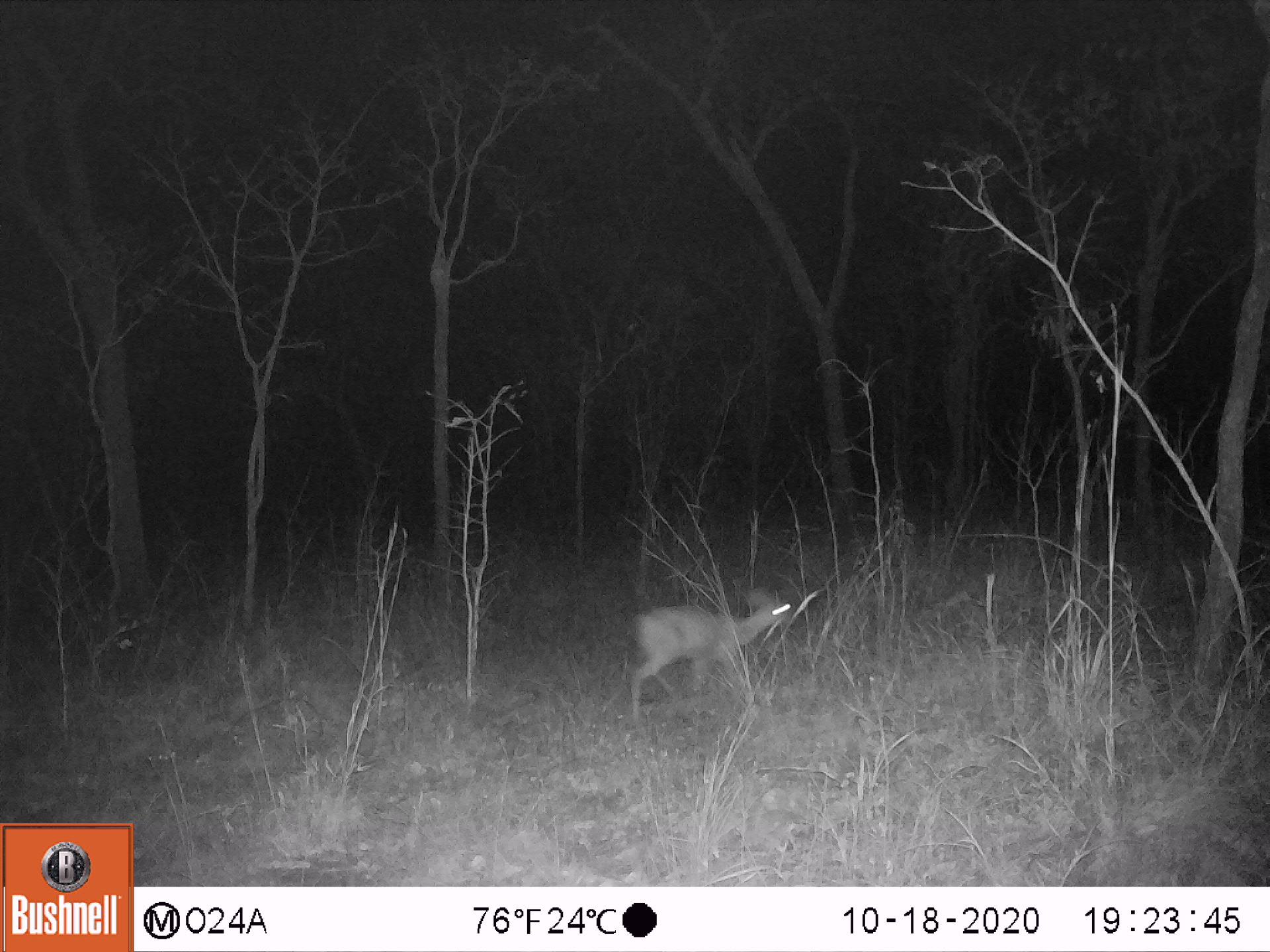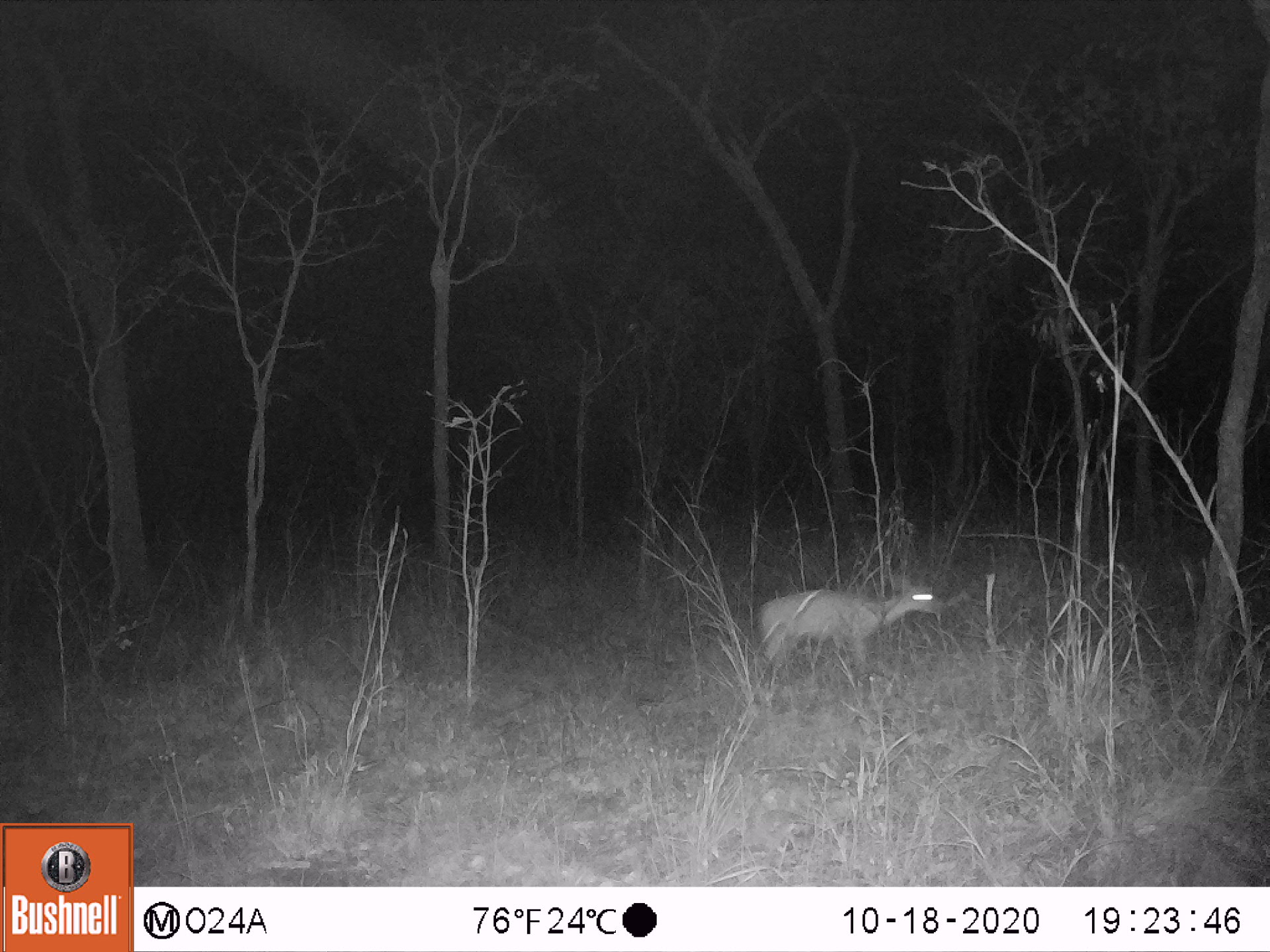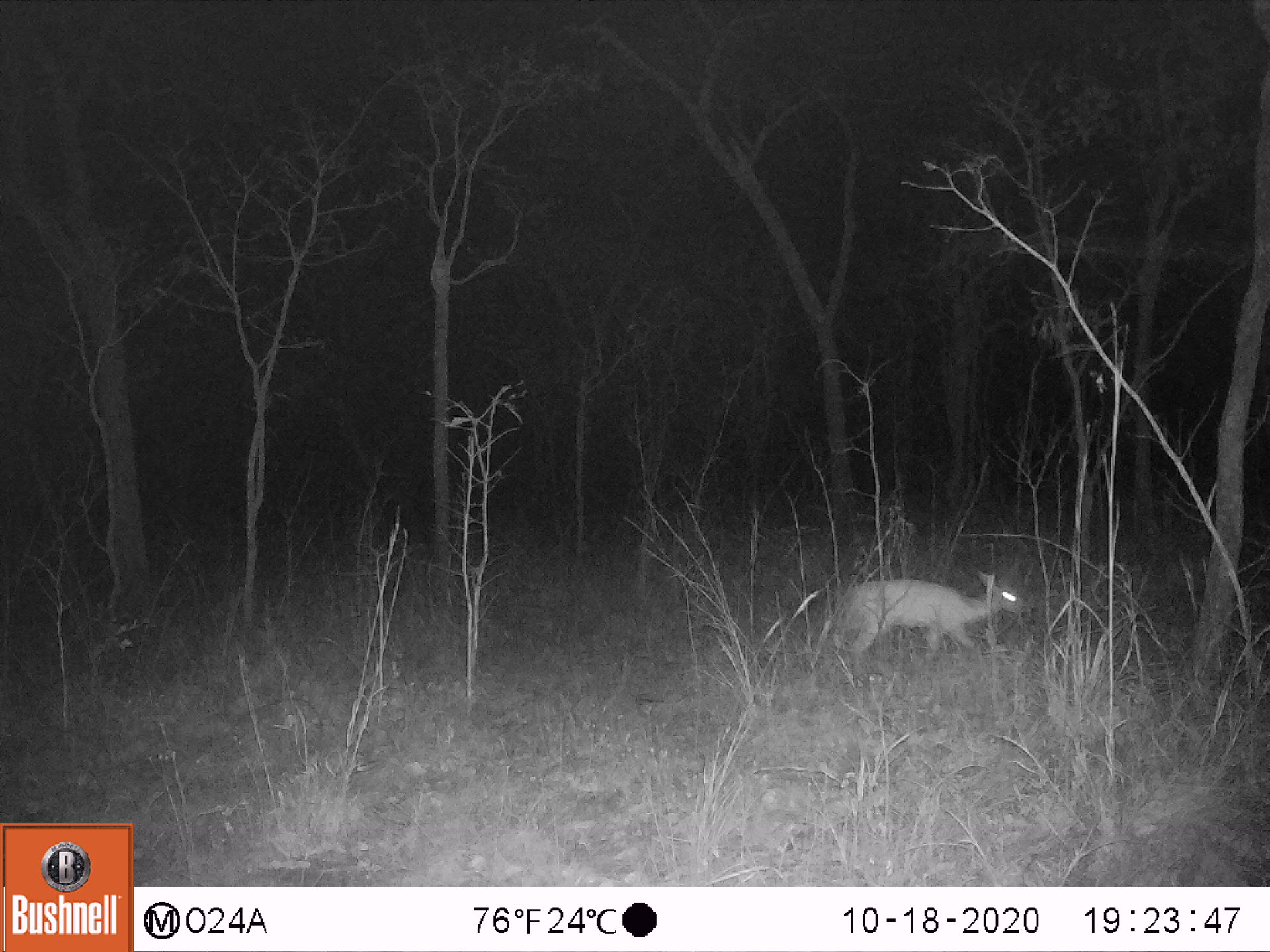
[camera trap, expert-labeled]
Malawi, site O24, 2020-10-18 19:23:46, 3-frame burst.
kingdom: Animalia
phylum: Chordata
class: Mammalia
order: Artiodactyla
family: Bovidae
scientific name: Antilopinae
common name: small antelope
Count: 1.